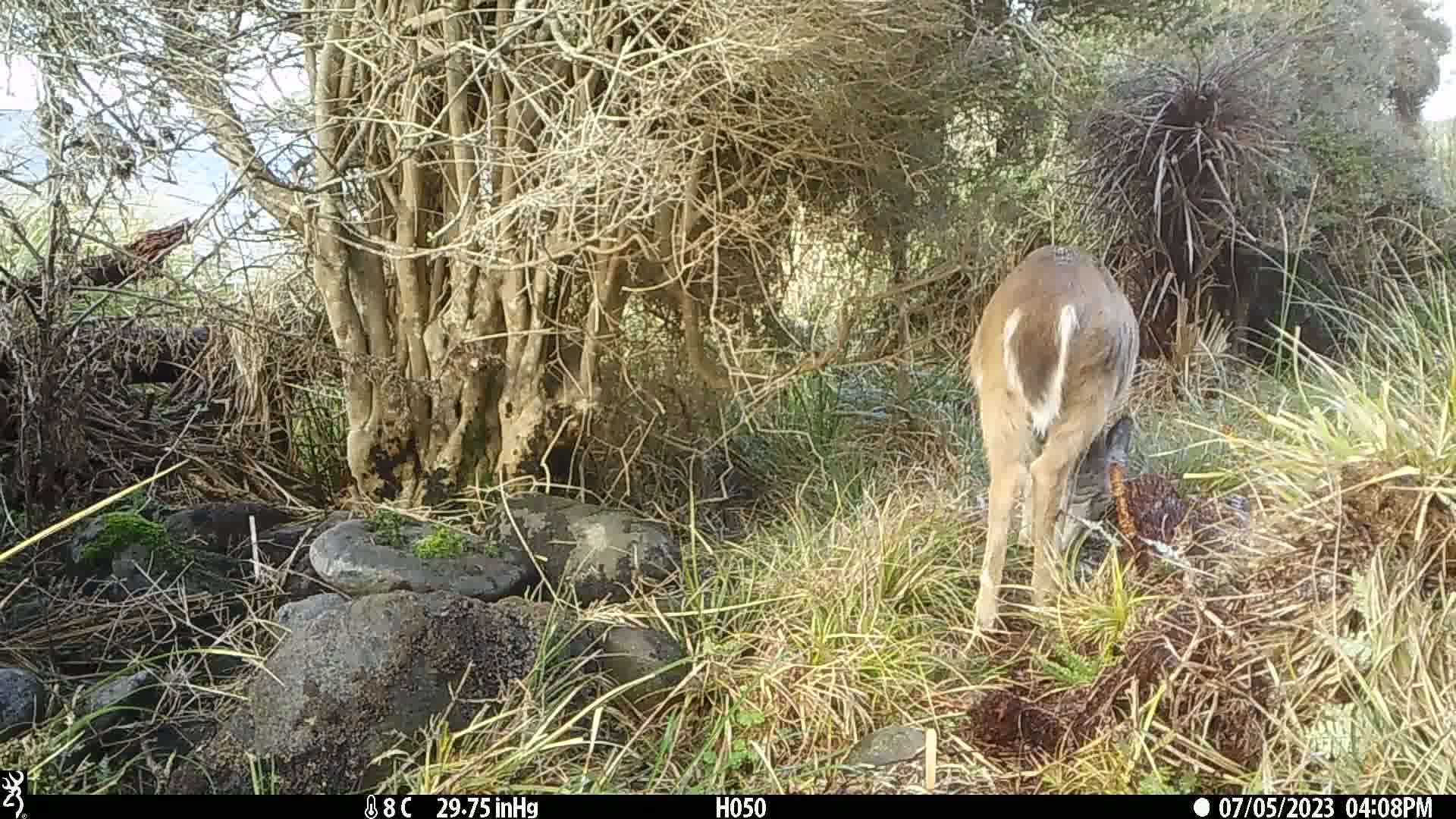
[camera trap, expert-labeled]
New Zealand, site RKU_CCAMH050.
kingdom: Animalia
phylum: Chordata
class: Mammalia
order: Artiodactyla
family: Cervidae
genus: Odocoileus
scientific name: Odocoileus virginianus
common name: white-tailed deer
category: white tailed deer